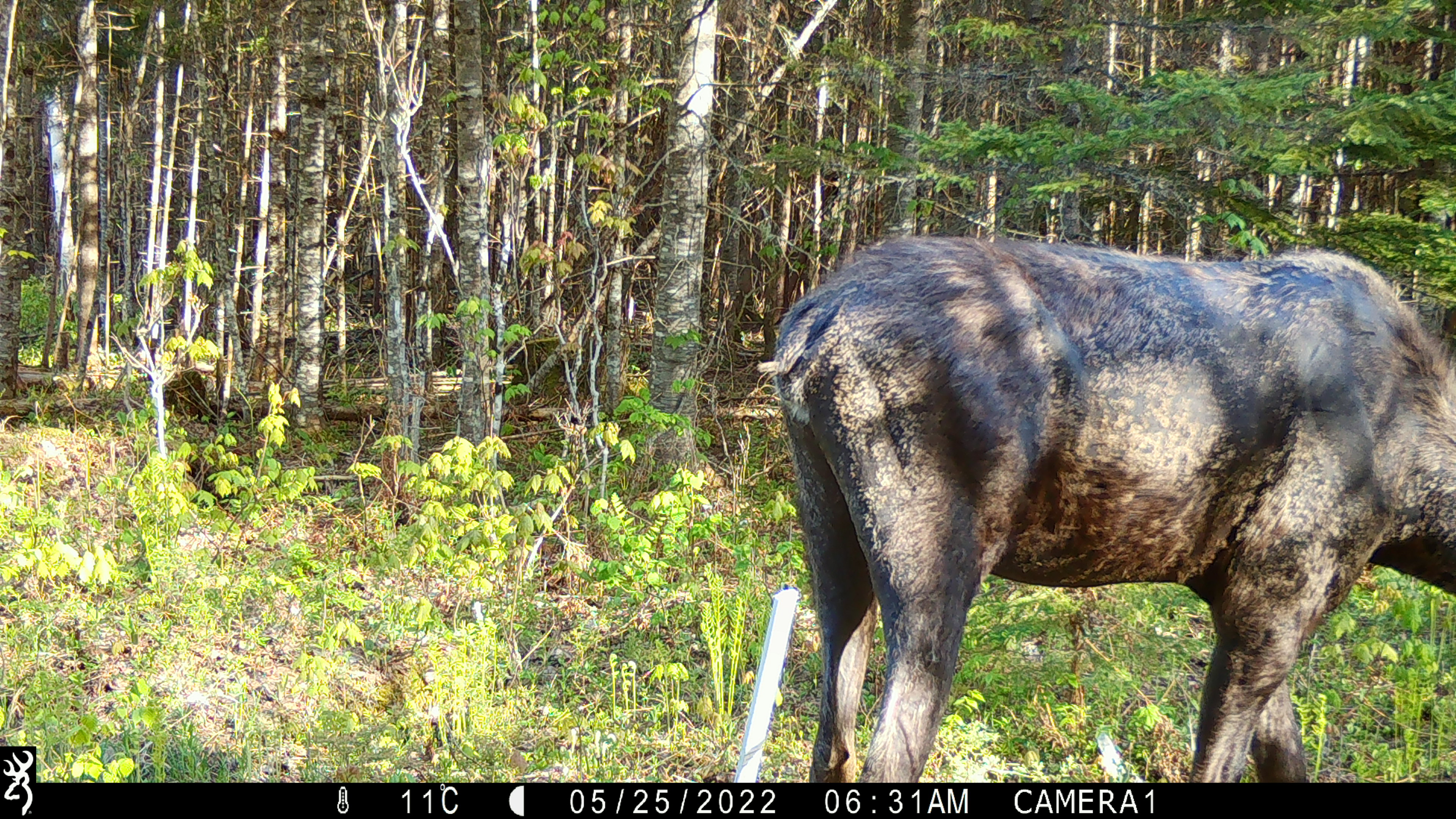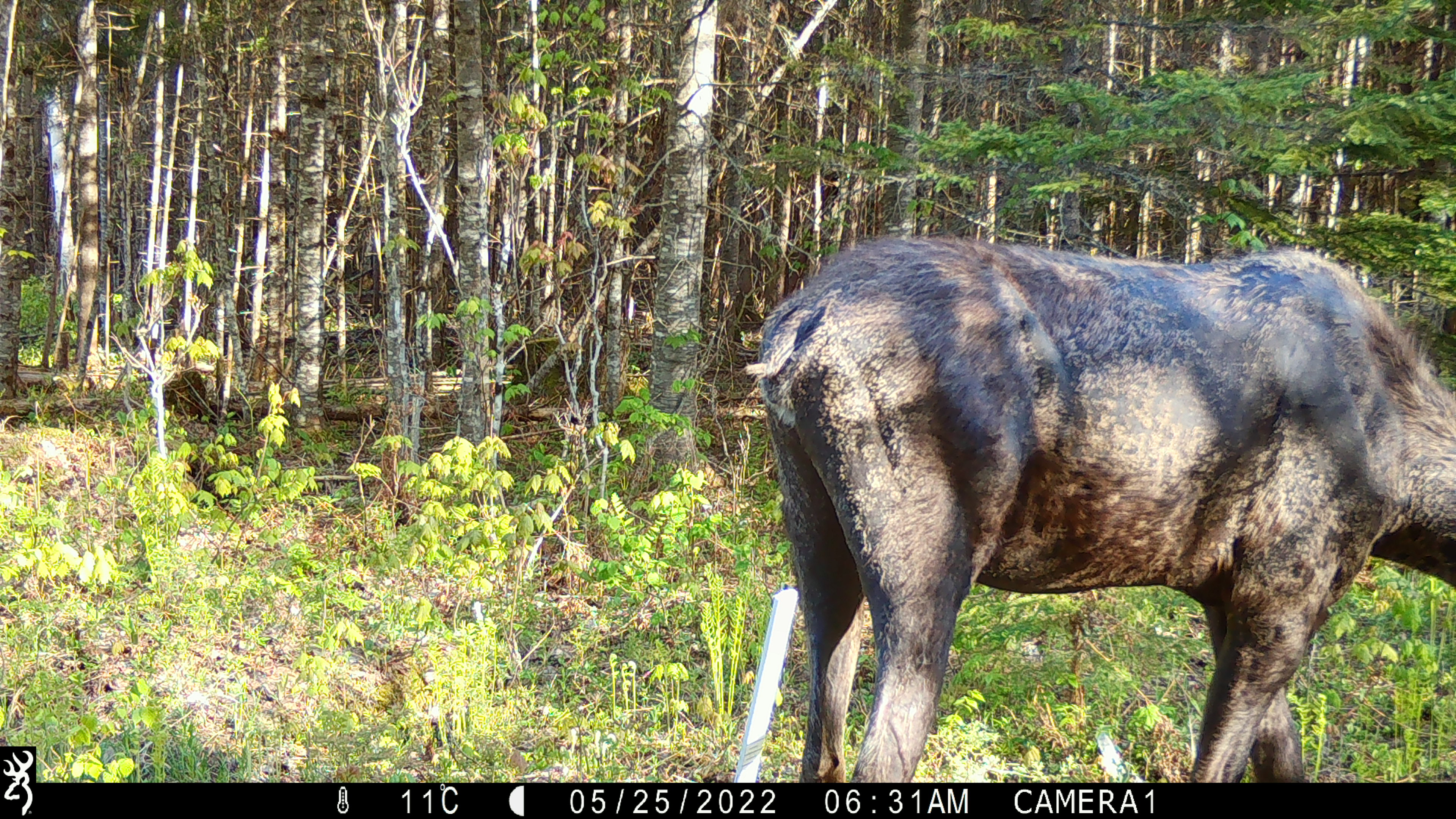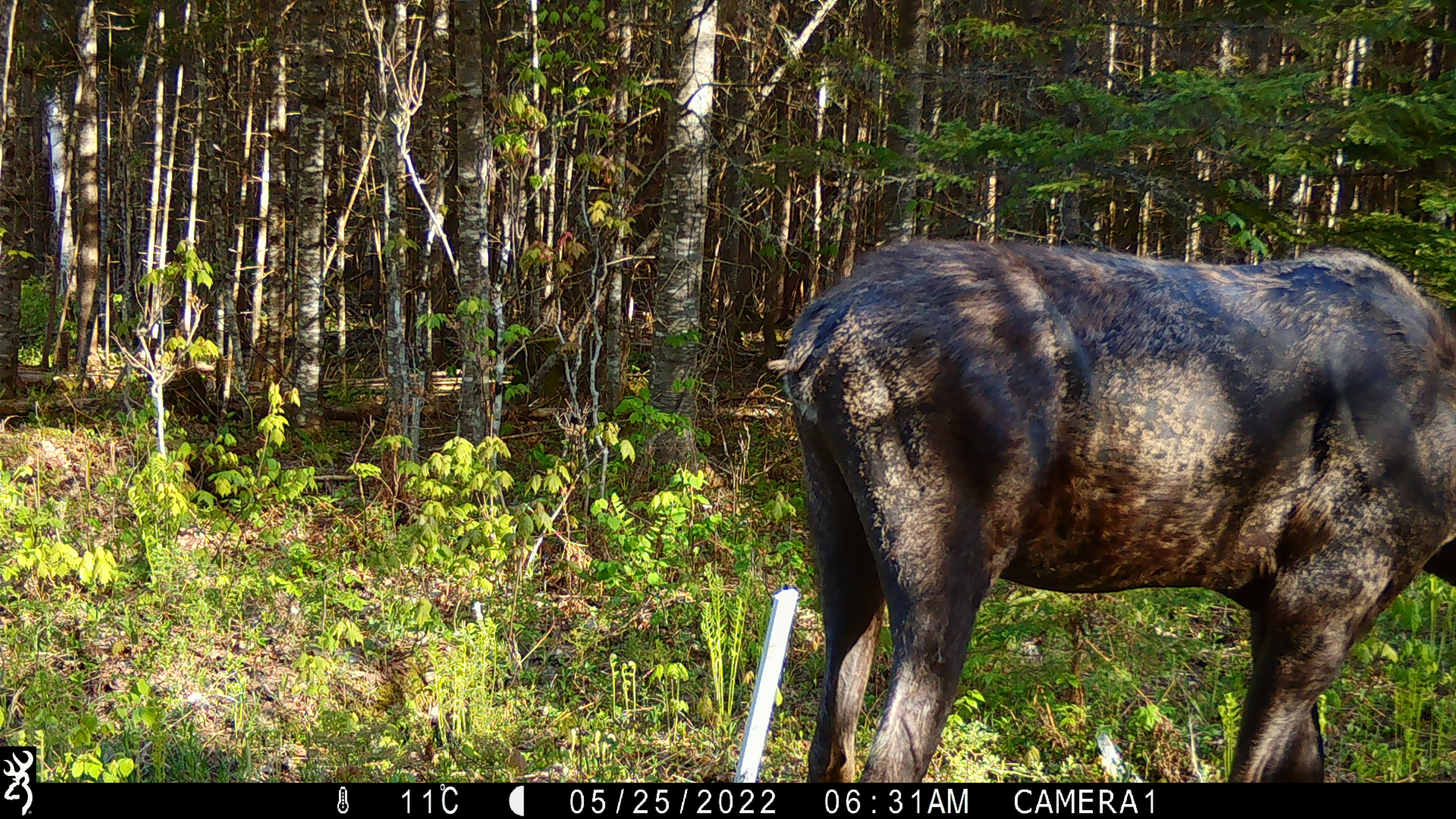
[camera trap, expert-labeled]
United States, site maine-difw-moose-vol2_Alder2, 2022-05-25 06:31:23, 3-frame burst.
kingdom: Animalia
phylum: Chordata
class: Mammalia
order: Artiodactyla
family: Cervidae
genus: Alces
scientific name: Alces alces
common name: moose